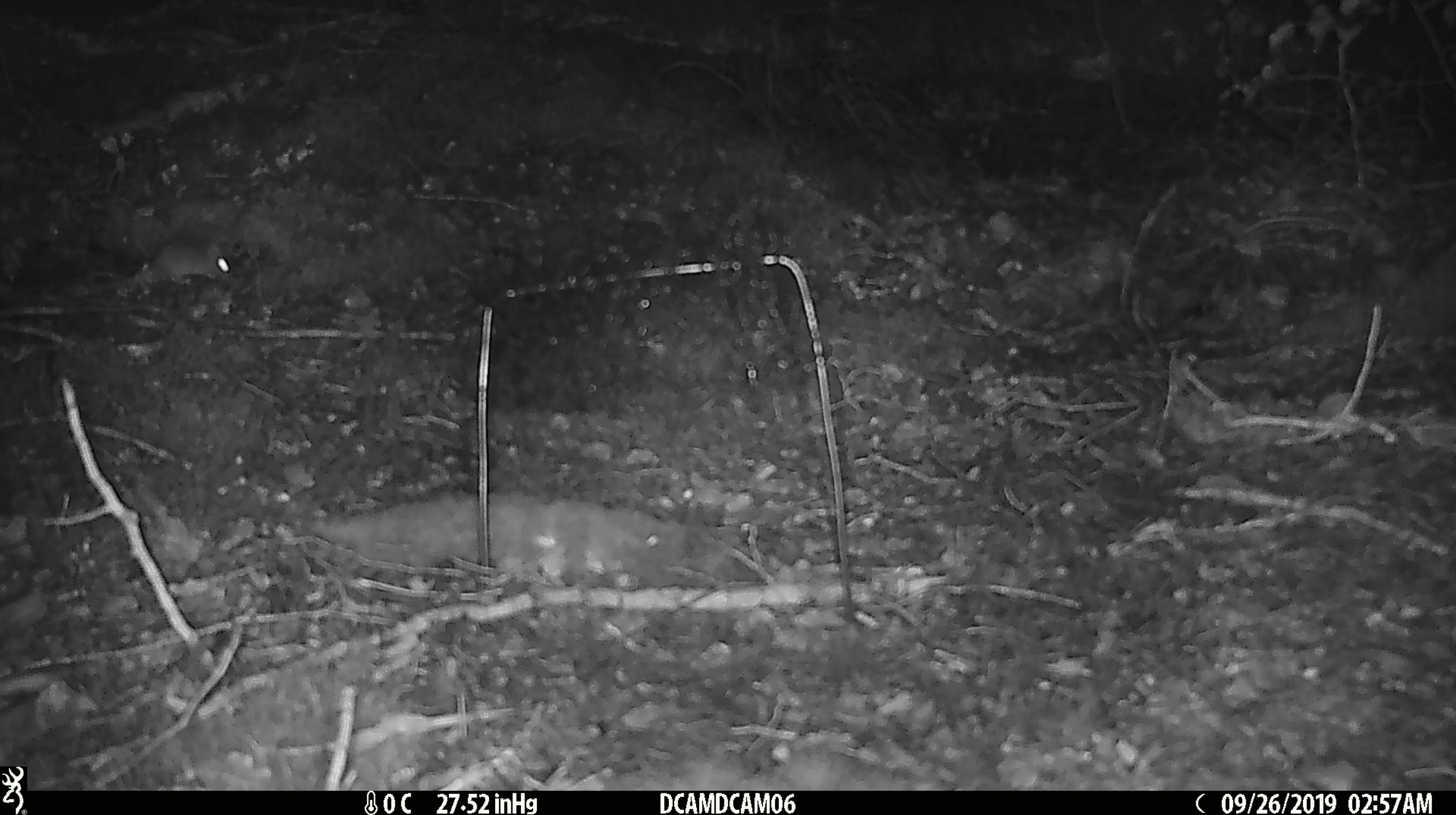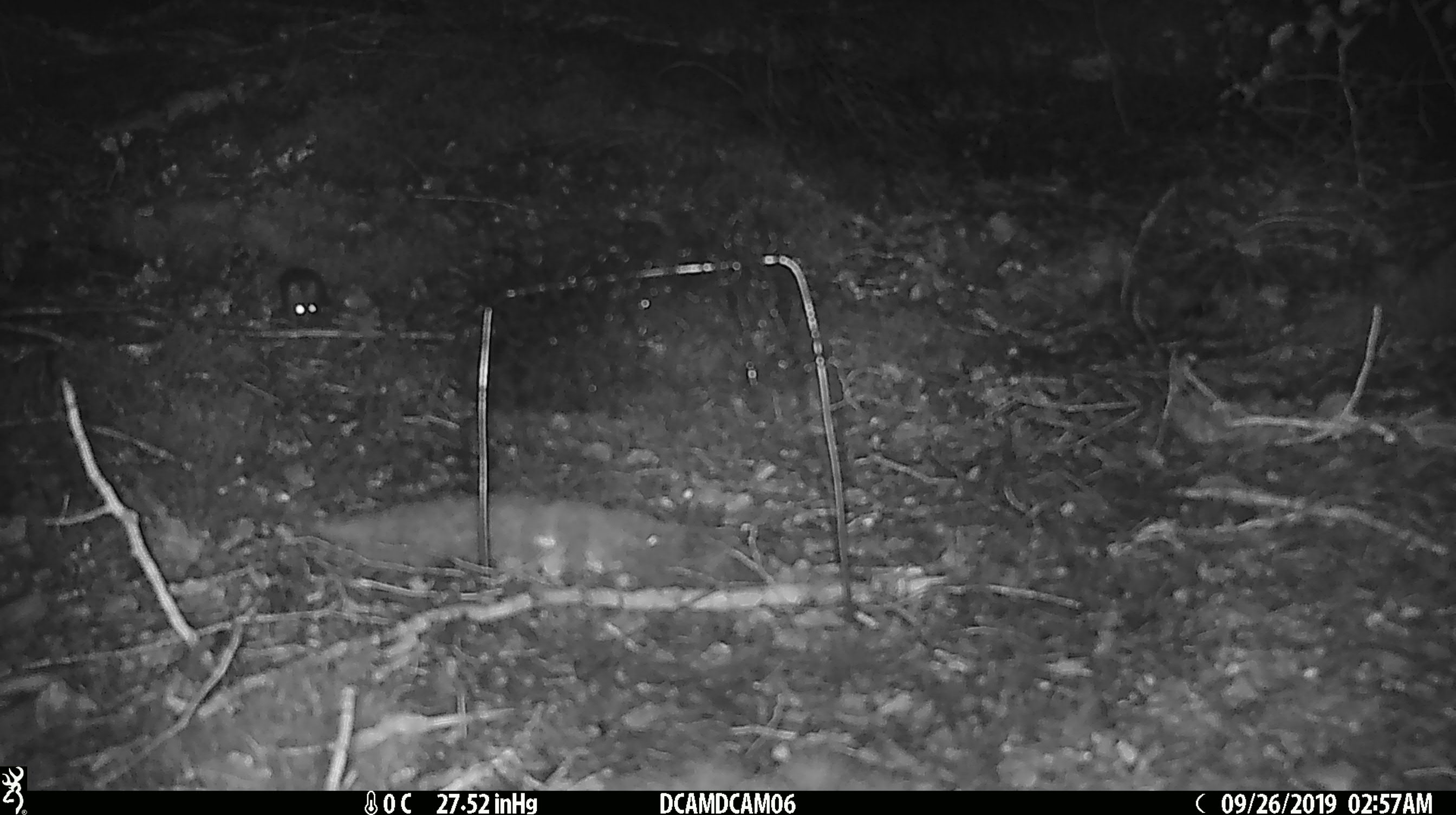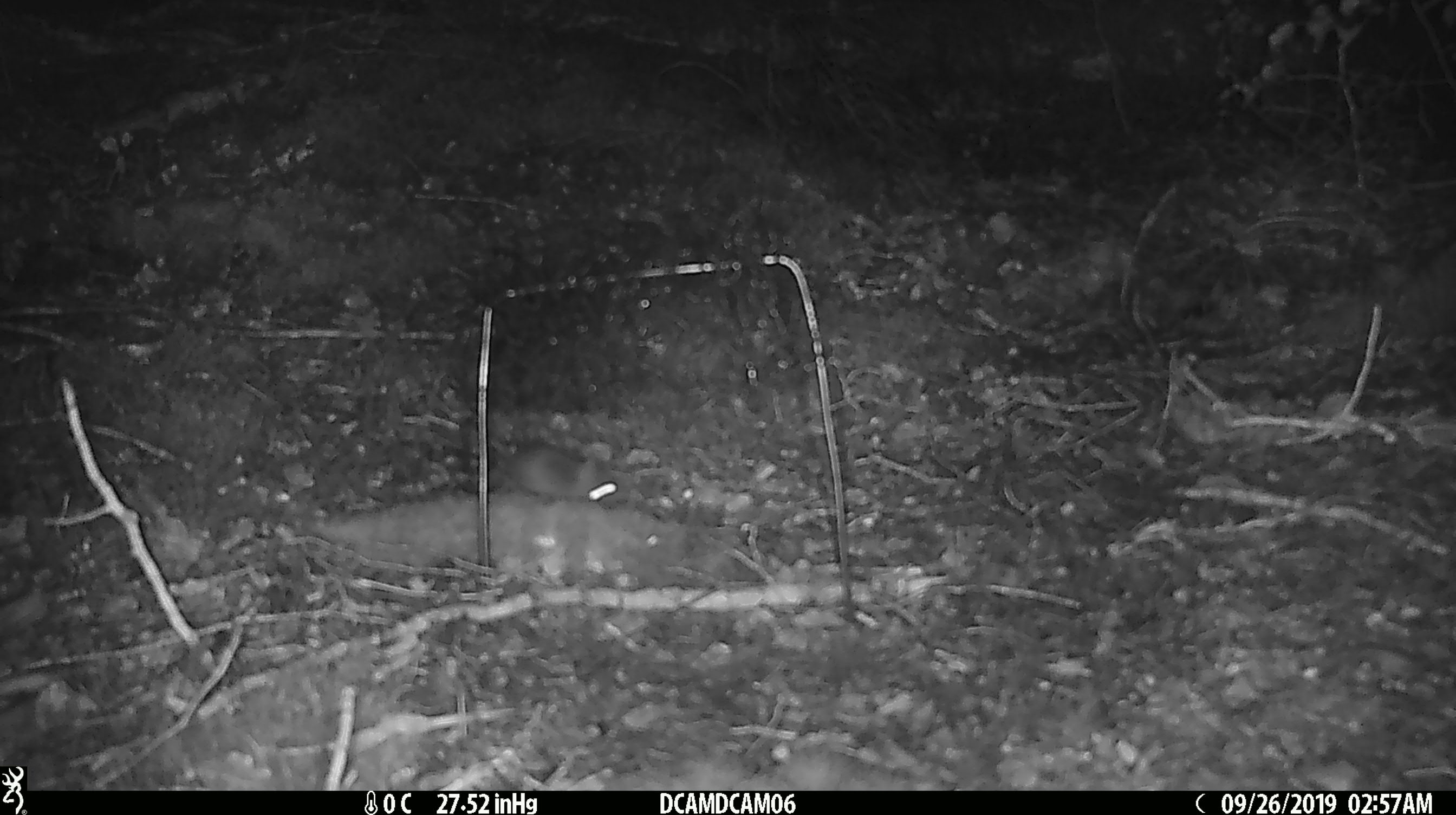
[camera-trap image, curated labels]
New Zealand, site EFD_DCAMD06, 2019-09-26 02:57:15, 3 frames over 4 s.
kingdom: Animalia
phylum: Chordata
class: Mammalia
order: Rodentia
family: Muridae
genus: Mus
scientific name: Mus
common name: mouse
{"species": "mouse (Mus)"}